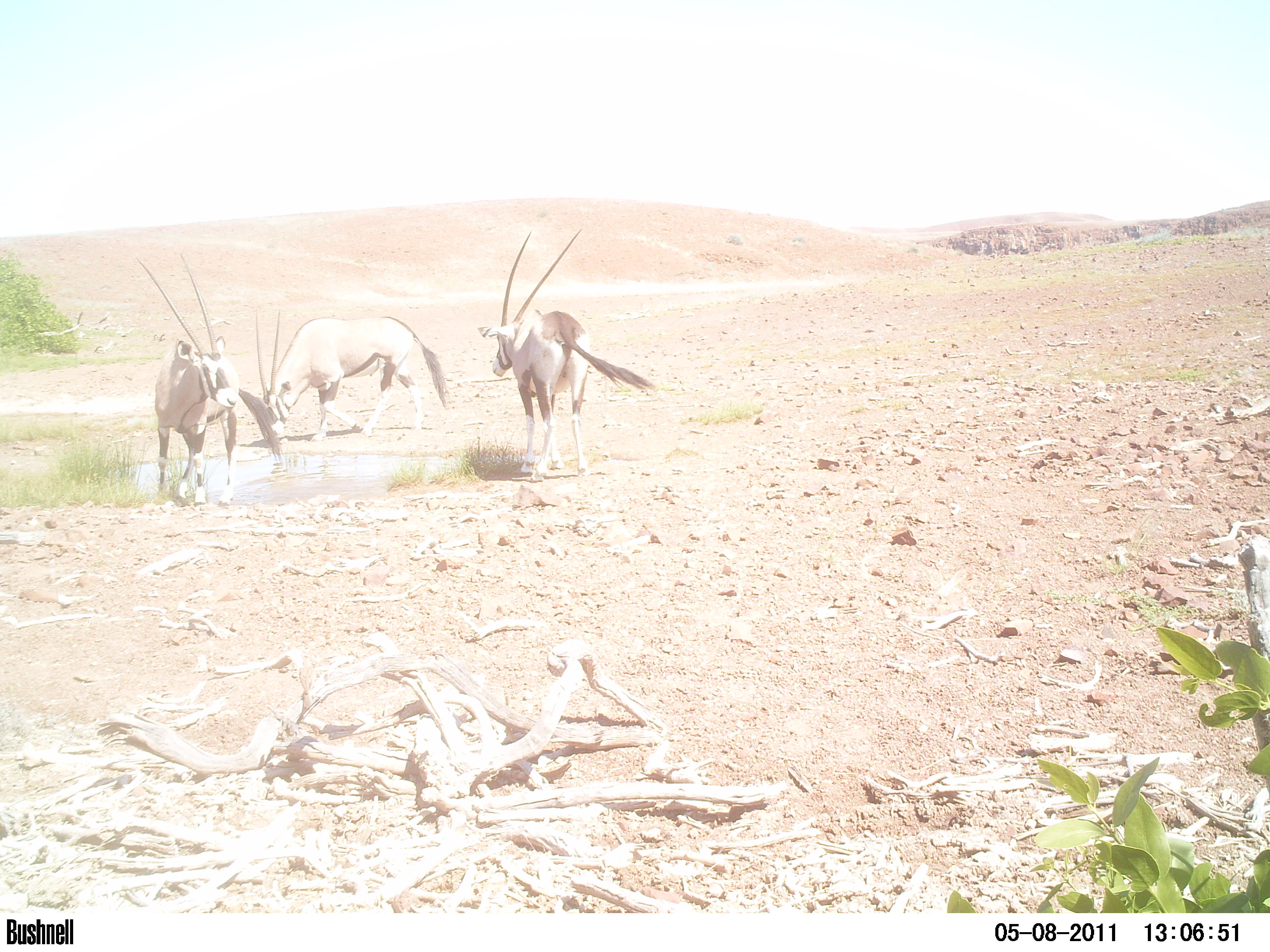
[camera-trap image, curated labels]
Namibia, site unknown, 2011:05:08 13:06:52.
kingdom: Animalia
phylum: Chordata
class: Mammalia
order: Artiodactyla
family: Bovidae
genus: Oryx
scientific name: Oryx gazella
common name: gemsbok